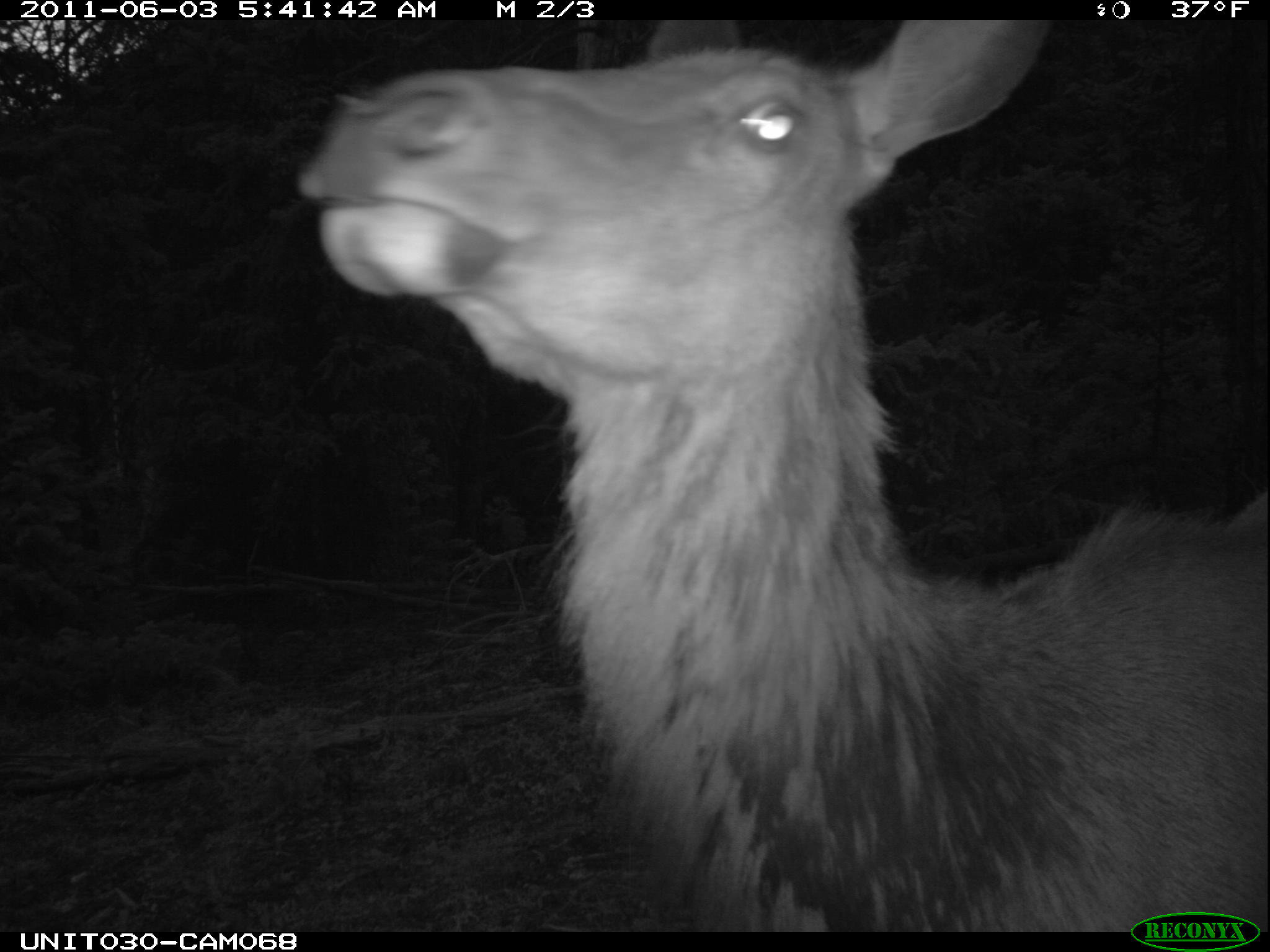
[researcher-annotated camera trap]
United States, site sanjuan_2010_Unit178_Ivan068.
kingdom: Animalia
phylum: Chordata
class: Mammalia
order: Artiodactyla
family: Cervidae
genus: Cervus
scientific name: Cervus elaphus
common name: red deer